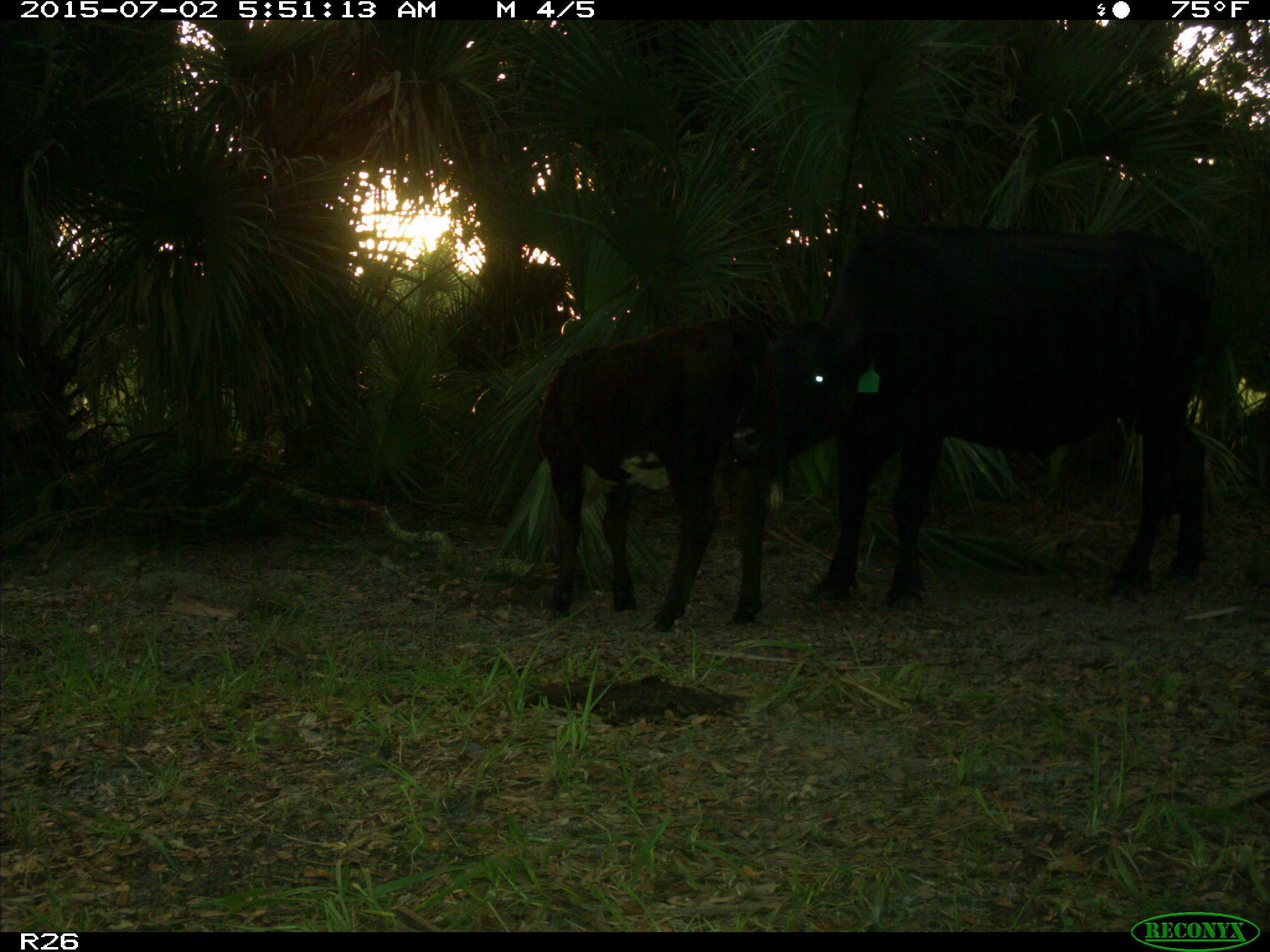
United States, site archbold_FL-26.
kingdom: Animalia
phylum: Chordata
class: Mammalia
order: Artiodactyla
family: Bovidae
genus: Bos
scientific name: Bos taurus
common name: domestic cow